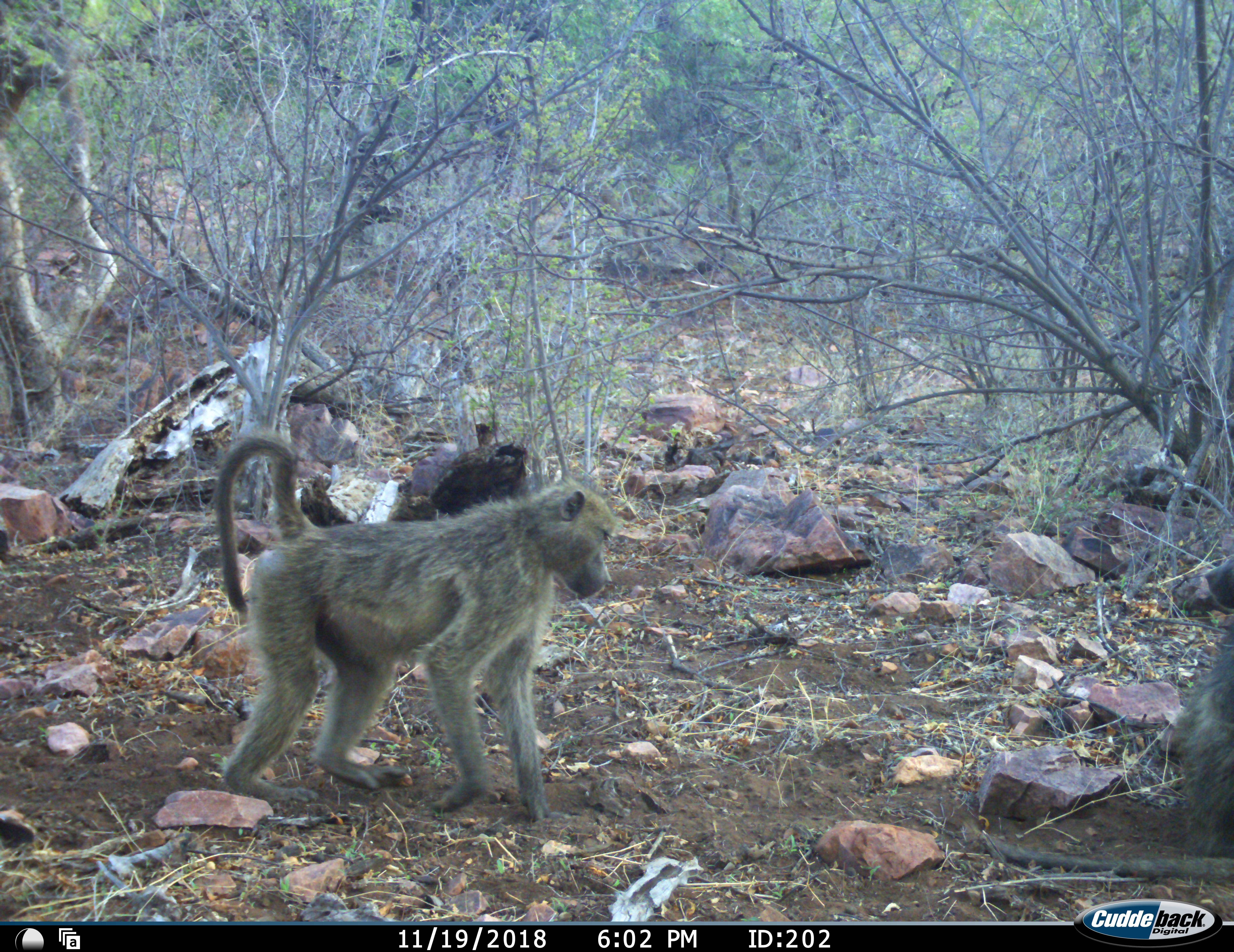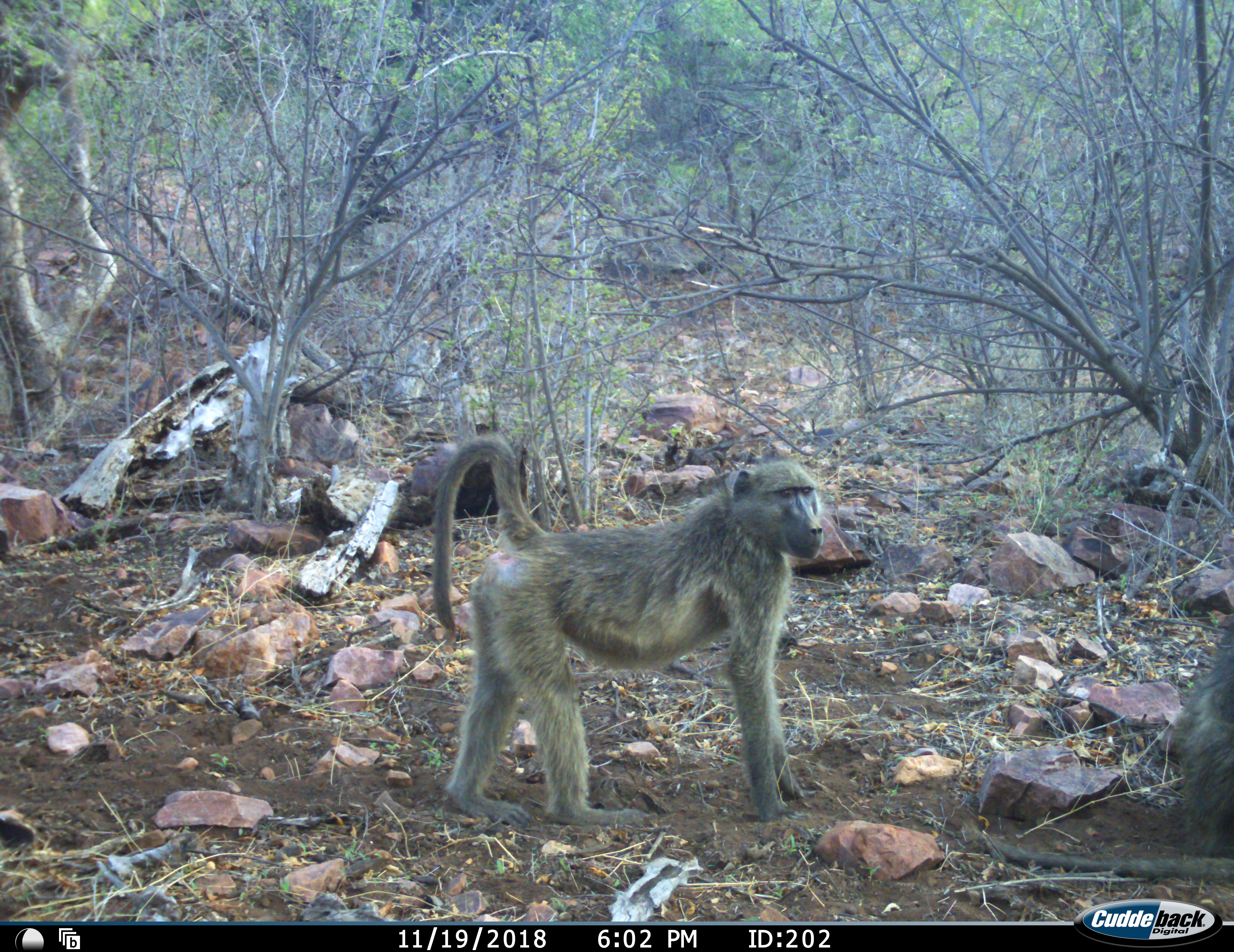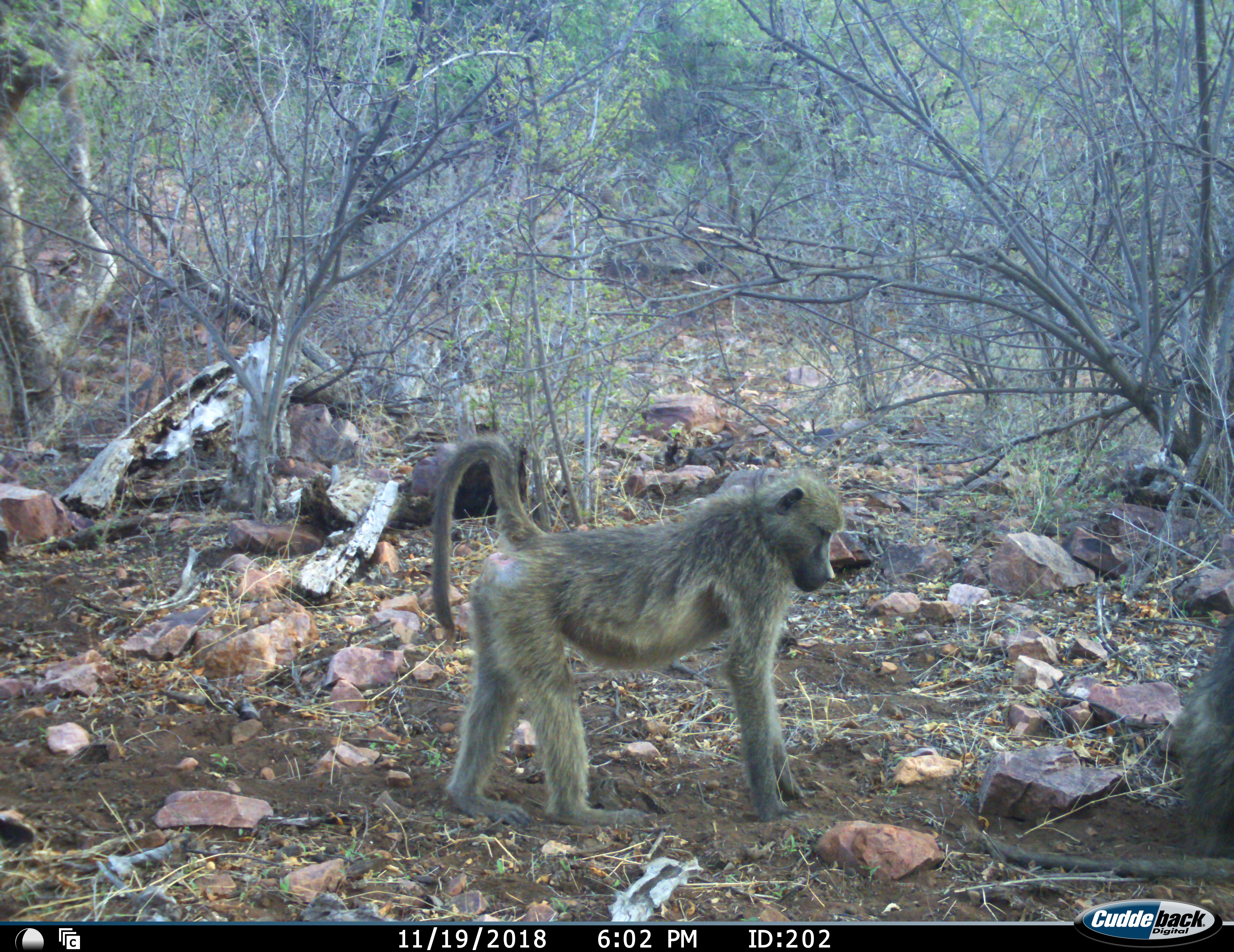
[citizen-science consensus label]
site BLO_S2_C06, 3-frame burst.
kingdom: Animalia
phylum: Chordata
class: Mammalia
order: Primates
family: Cercopithecidae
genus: Papio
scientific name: Papio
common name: baboon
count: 2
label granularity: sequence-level